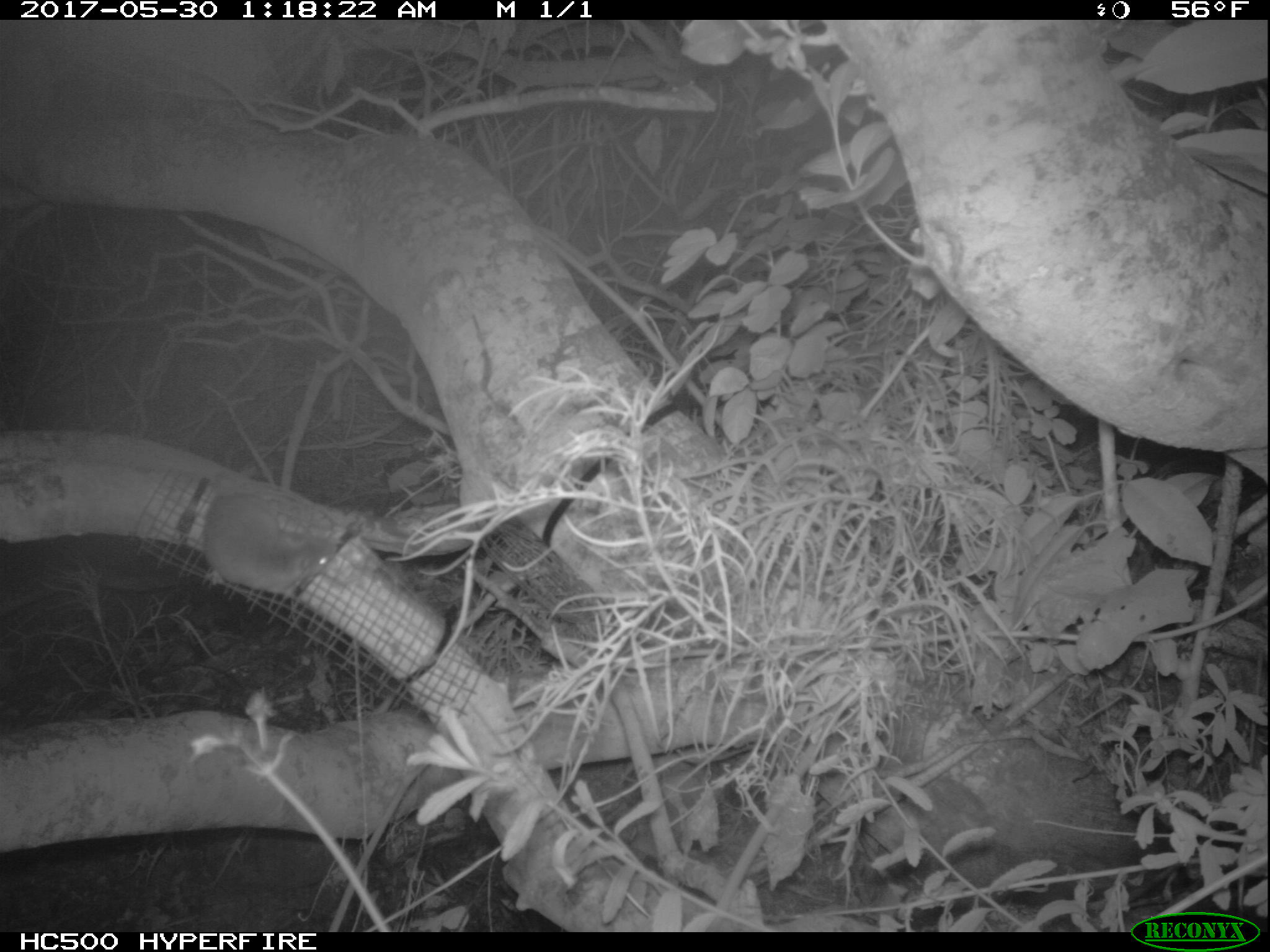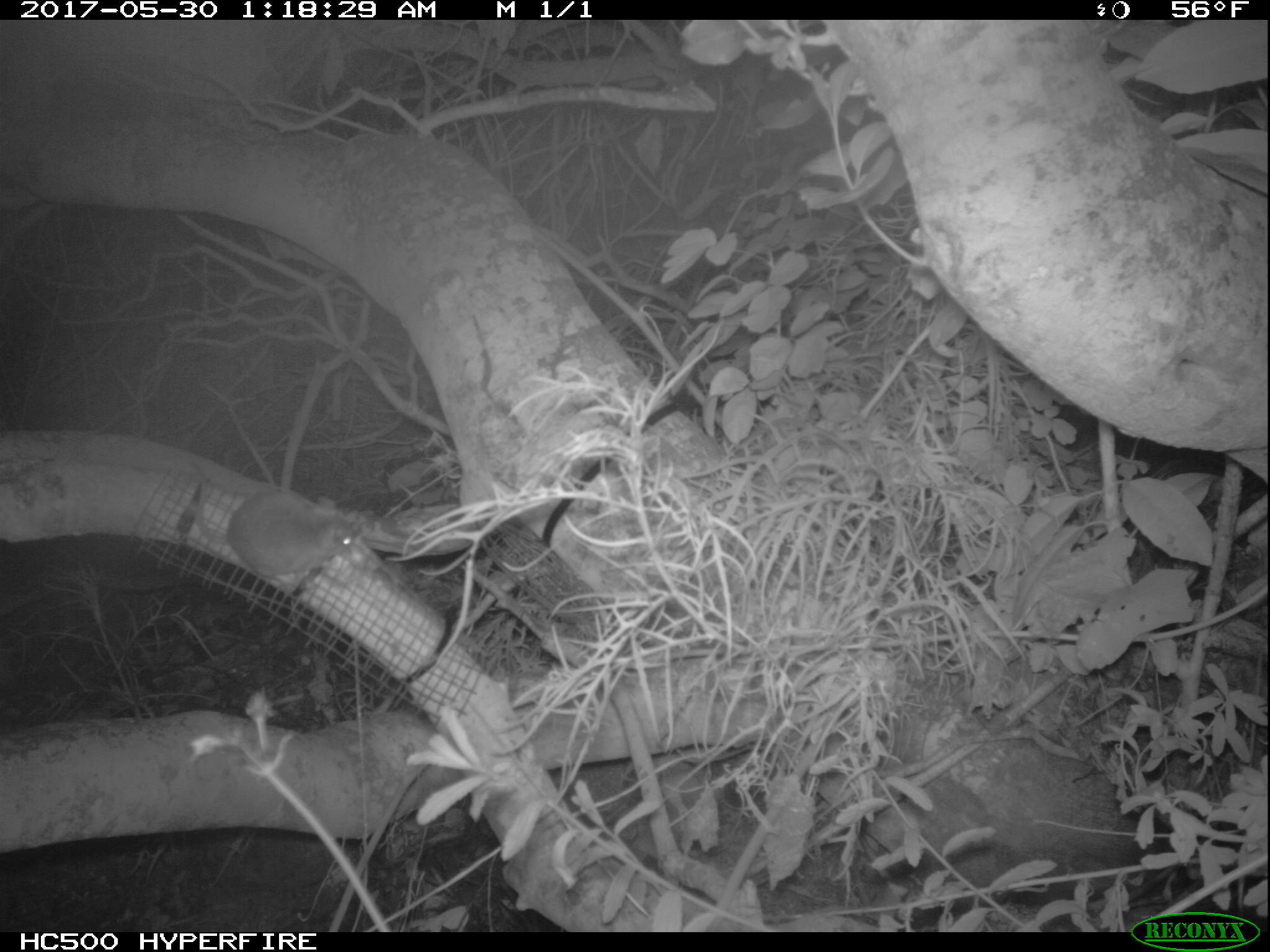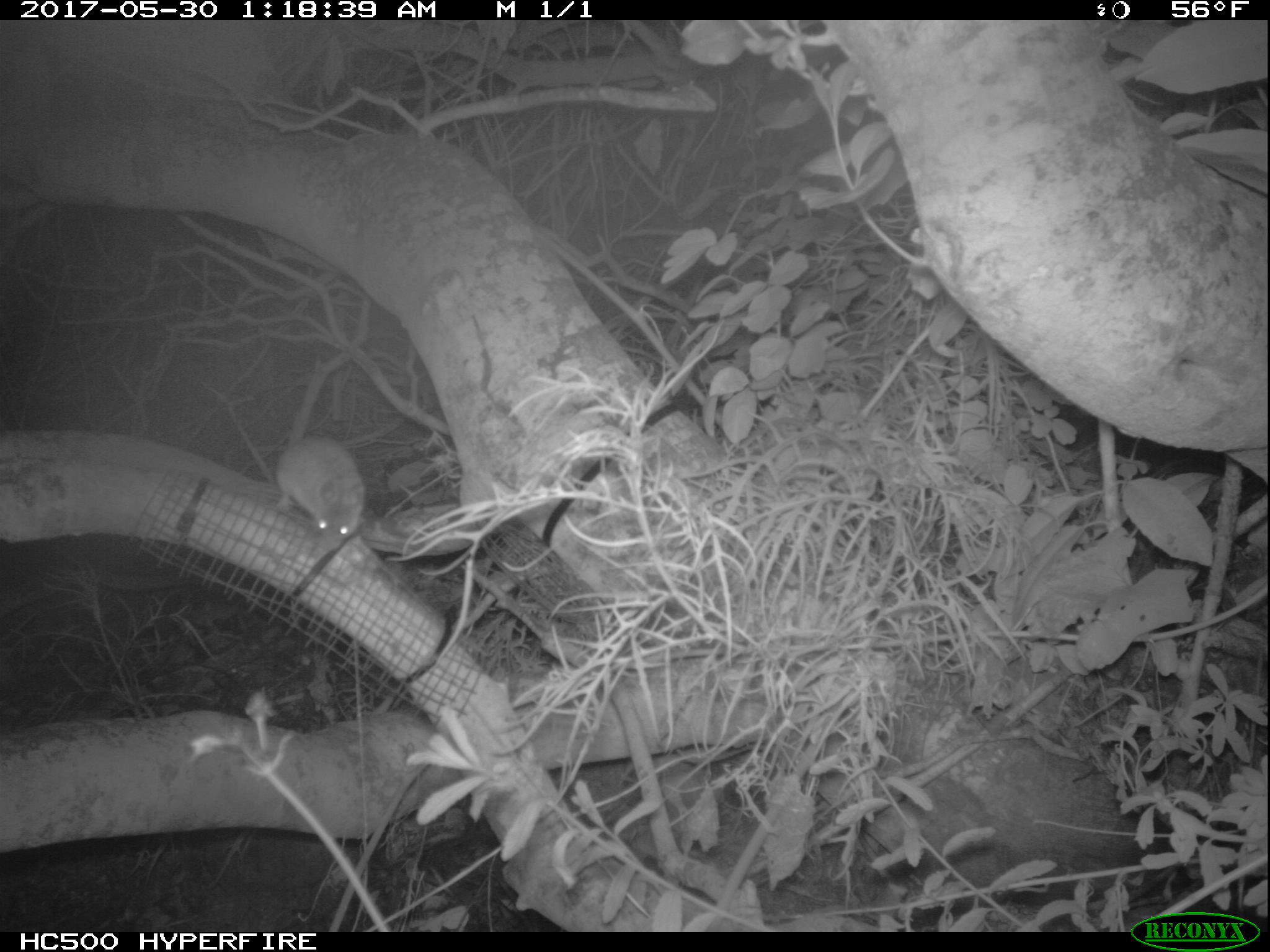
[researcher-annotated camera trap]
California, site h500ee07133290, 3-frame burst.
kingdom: Animalia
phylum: Chordata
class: Mammalia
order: Rodentia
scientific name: Rodentia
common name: rodent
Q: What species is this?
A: Rodent (Rodentia).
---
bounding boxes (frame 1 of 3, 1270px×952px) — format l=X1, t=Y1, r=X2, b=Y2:
rodent: l=203, t=493, r=335, b=594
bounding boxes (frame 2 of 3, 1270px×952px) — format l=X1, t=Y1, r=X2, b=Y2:
rodent: l=185, t=483, r=360, b=593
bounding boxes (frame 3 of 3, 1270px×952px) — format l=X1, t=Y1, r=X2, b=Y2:
rodent: l=275, t=434, r=364, b=551